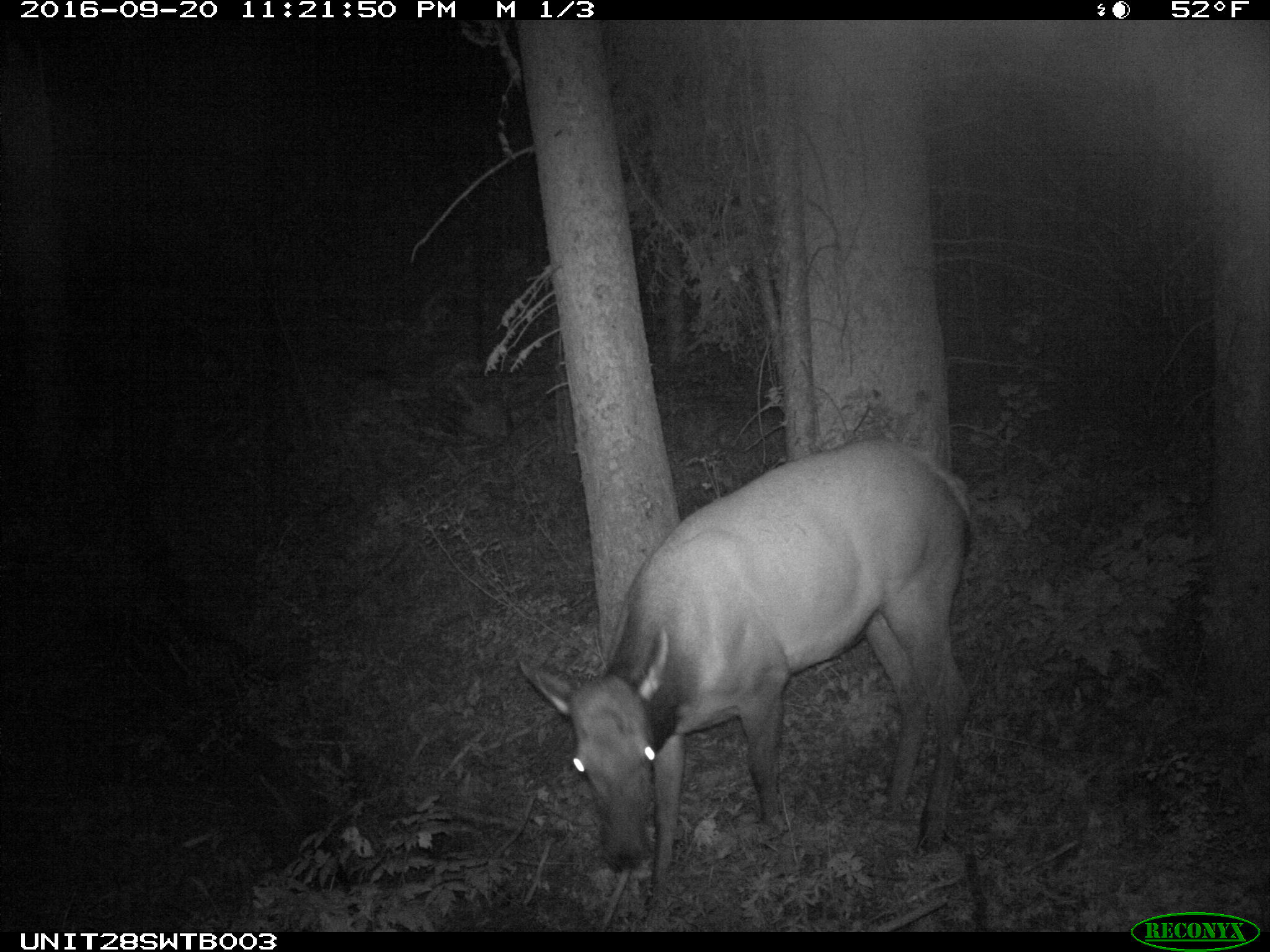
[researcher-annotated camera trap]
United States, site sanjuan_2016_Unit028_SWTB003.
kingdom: Animalia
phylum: Chordata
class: Mammalia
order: Artiodactyla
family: Cervidae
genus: Cervus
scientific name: Cervus elaphus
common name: red deer